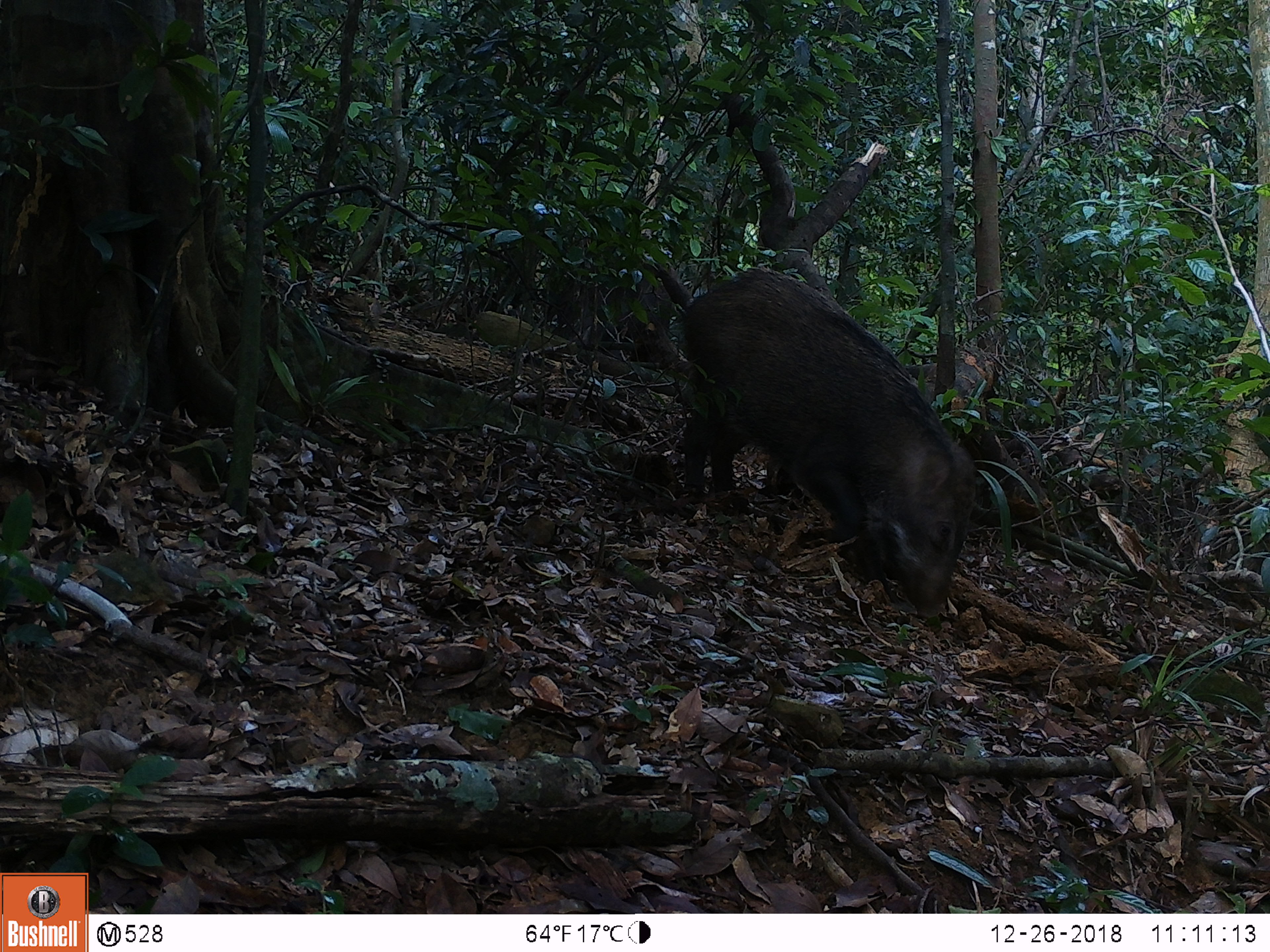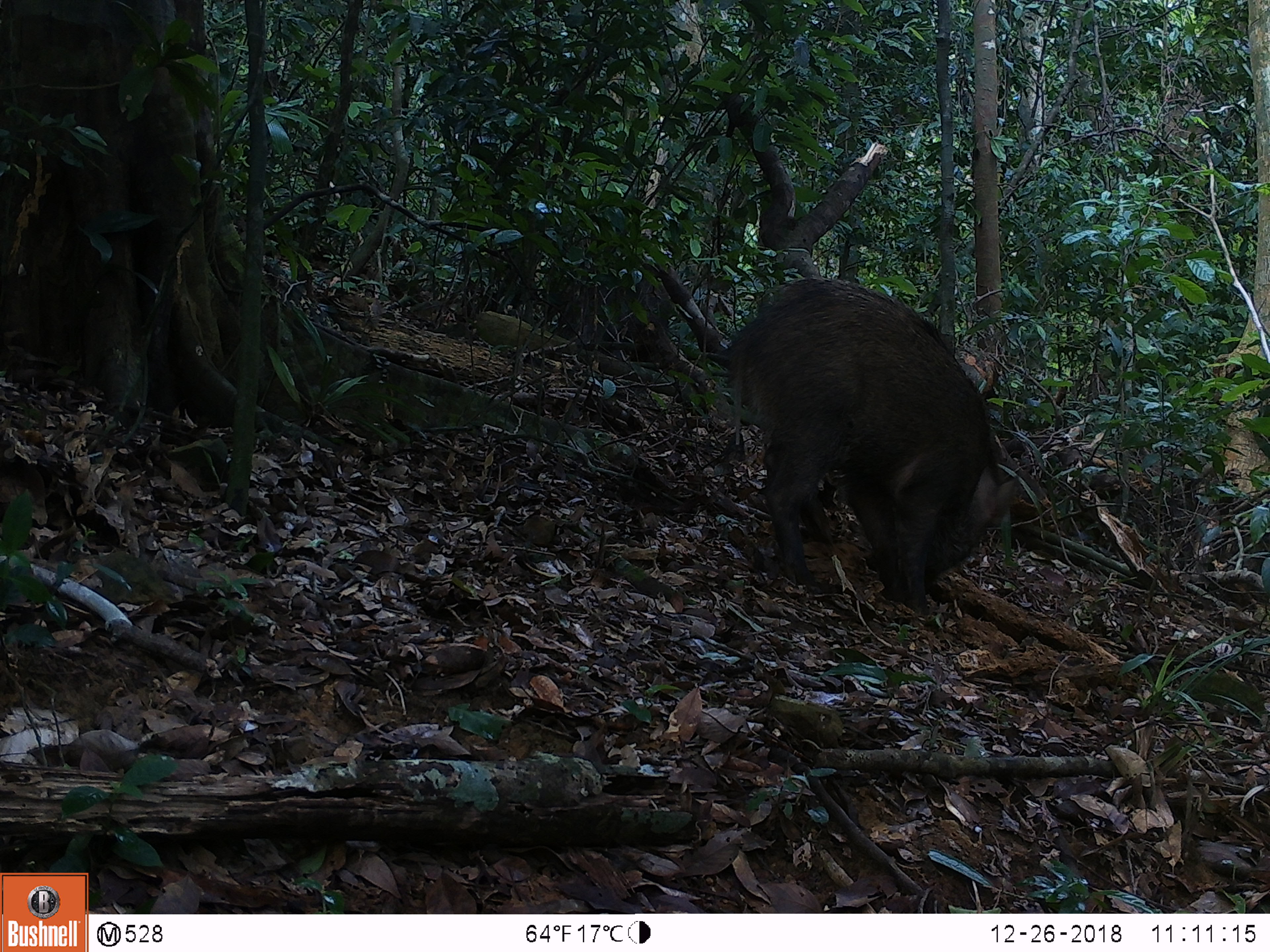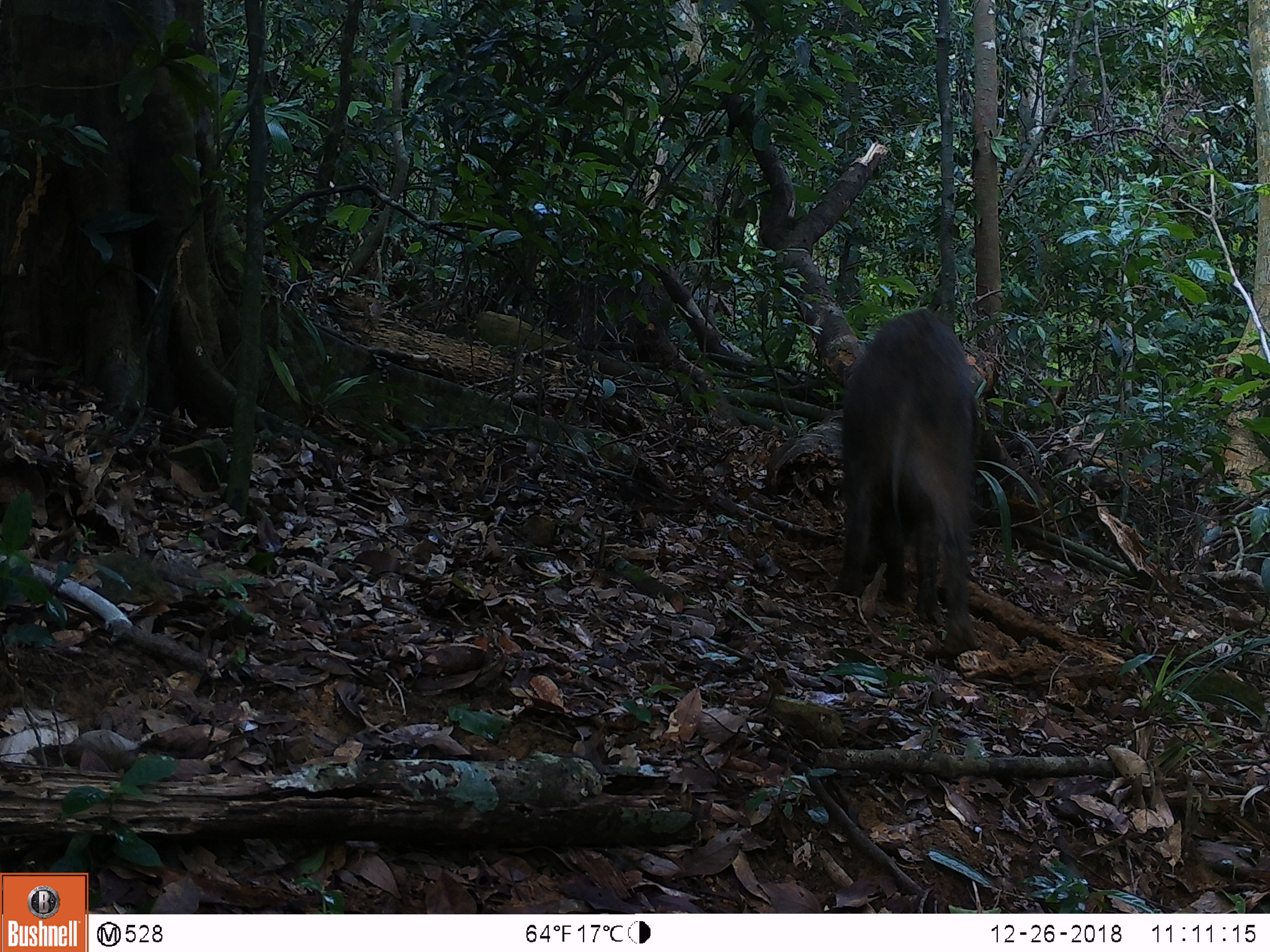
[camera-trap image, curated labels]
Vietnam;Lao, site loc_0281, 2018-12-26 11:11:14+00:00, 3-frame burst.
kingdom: Animalia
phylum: Chordata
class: Mammalia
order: Artiodactyla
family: Suidae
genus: Sus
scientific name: Sus scrofa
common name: eurasian wild pig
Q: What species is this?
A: Eurasian wild pig (Sus scrofa).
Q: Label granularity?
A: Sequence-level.